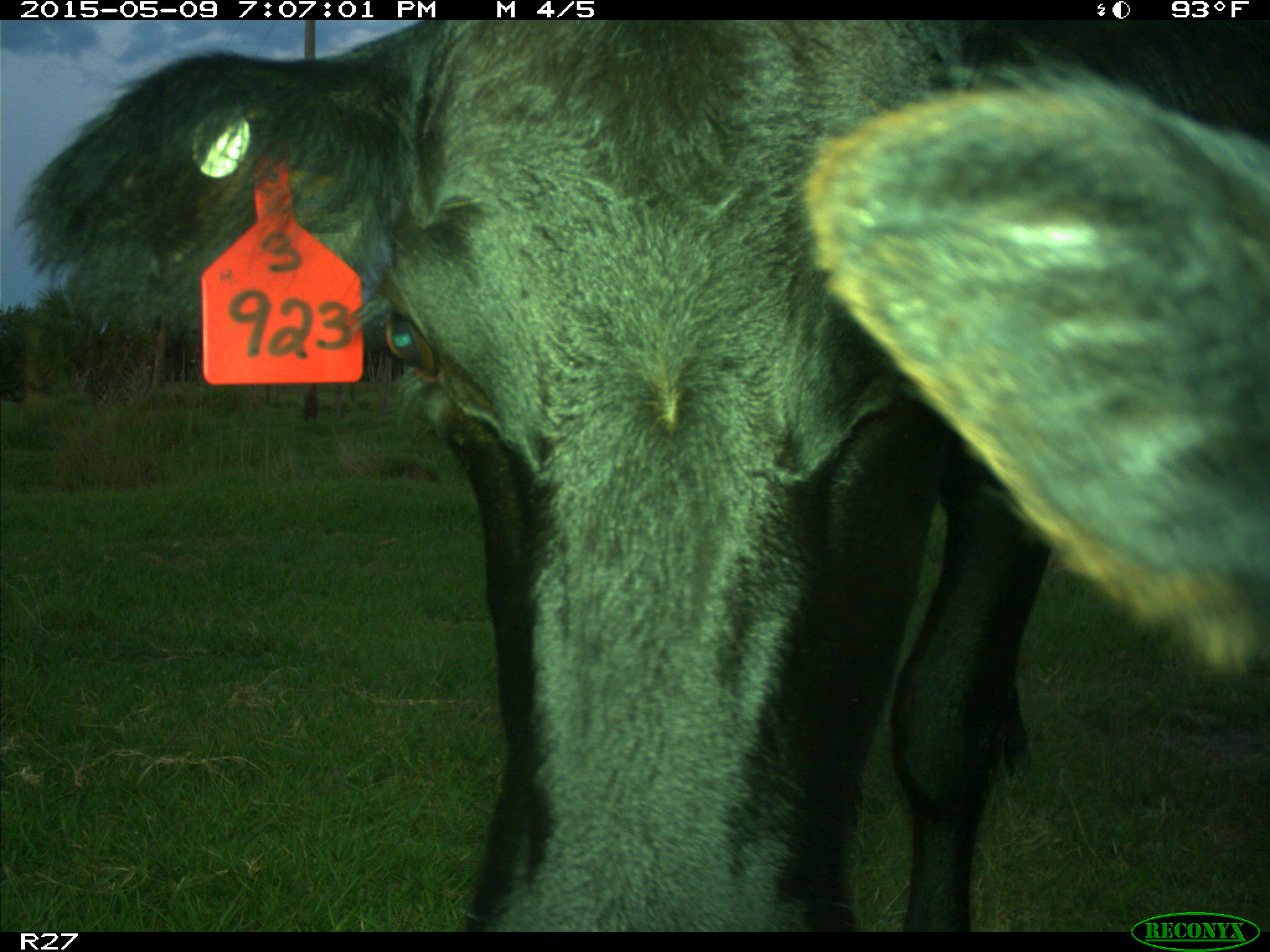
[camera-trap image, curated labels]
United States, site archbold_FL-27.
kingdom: Animalia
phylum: Chordata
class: Mammalia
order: Artiodactyla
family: Bovidae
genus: Bos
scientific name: Bos taurus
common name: domestic cow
Bos taurus (domestic cow).